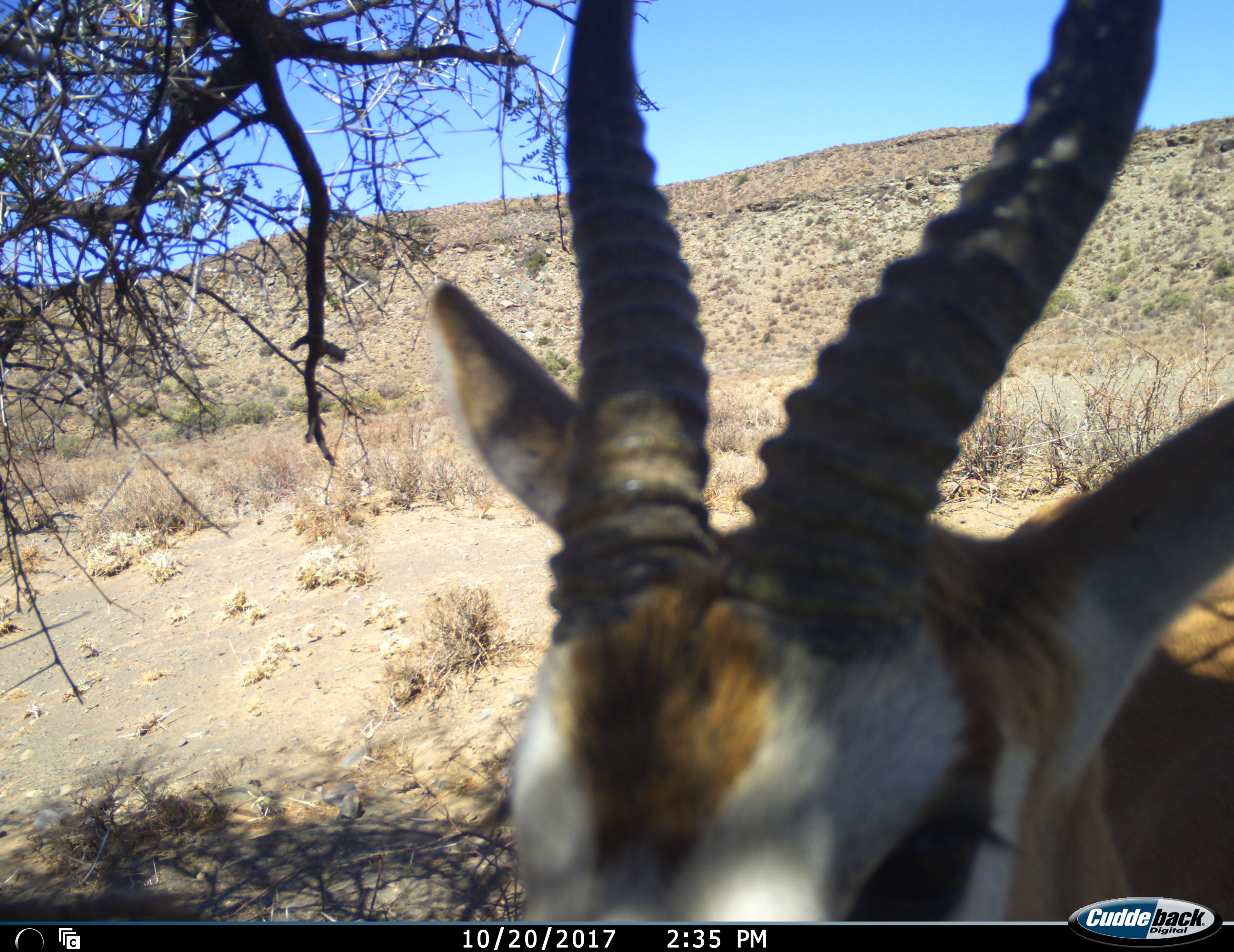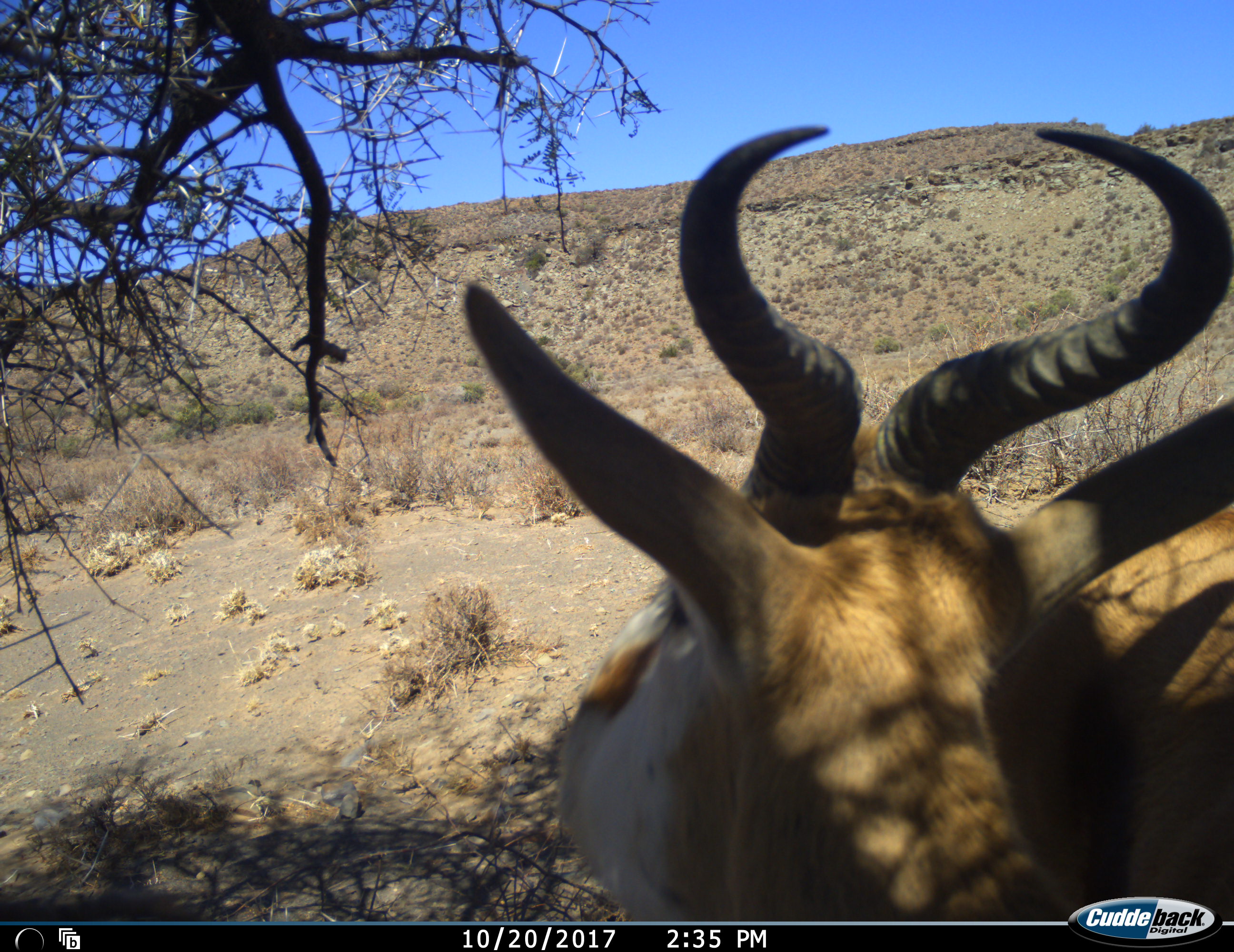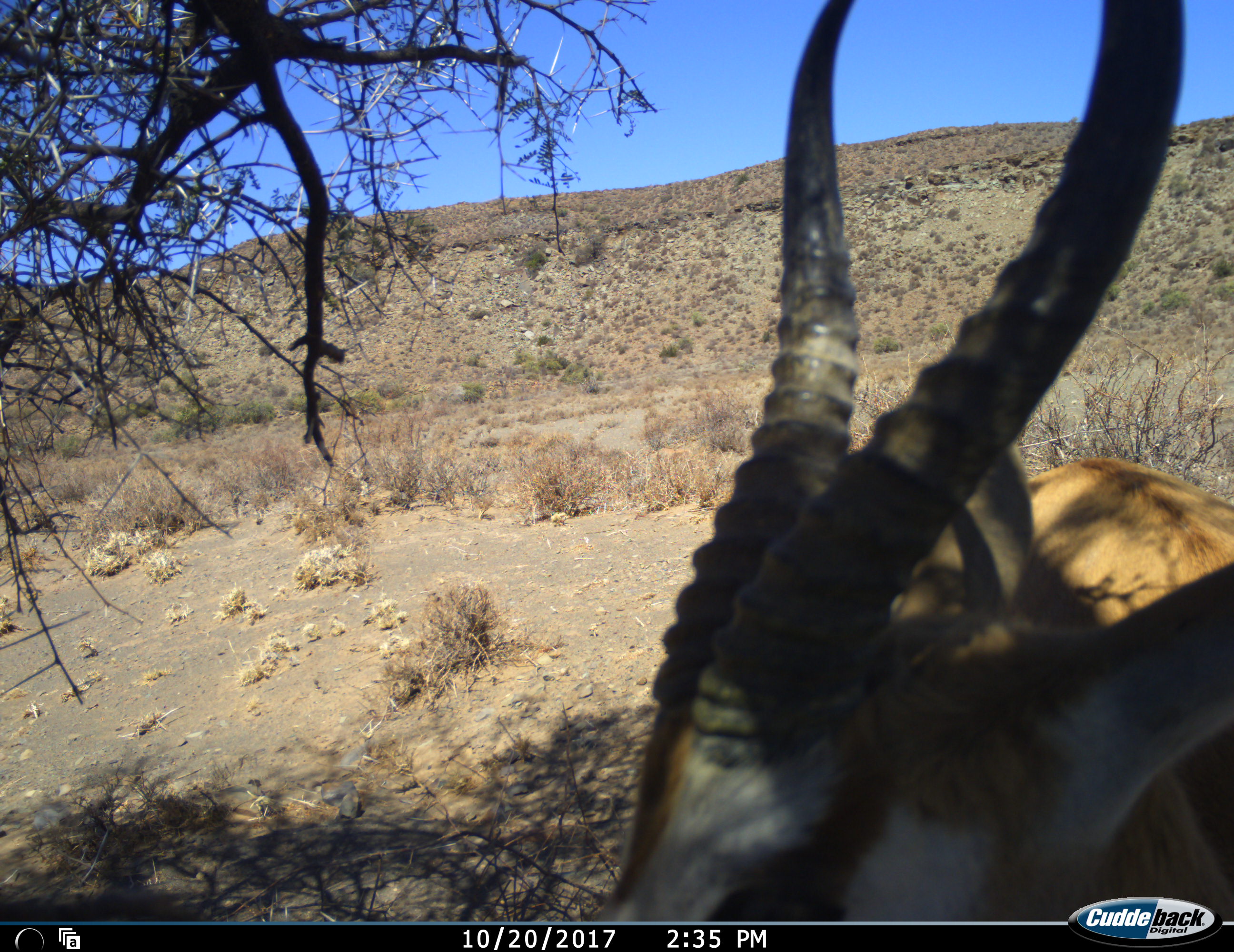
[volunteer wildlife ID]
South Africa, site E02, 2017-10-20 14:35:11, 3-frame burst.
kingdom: Animalia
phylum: Chordata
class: Mammalia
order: Artiodactyla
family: Bovidae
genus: Antidorcas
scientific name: Antidorcas marsupialis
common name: springbok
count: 1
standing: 100%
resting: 0%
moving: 8%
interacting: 0%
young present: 0%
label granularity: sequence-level